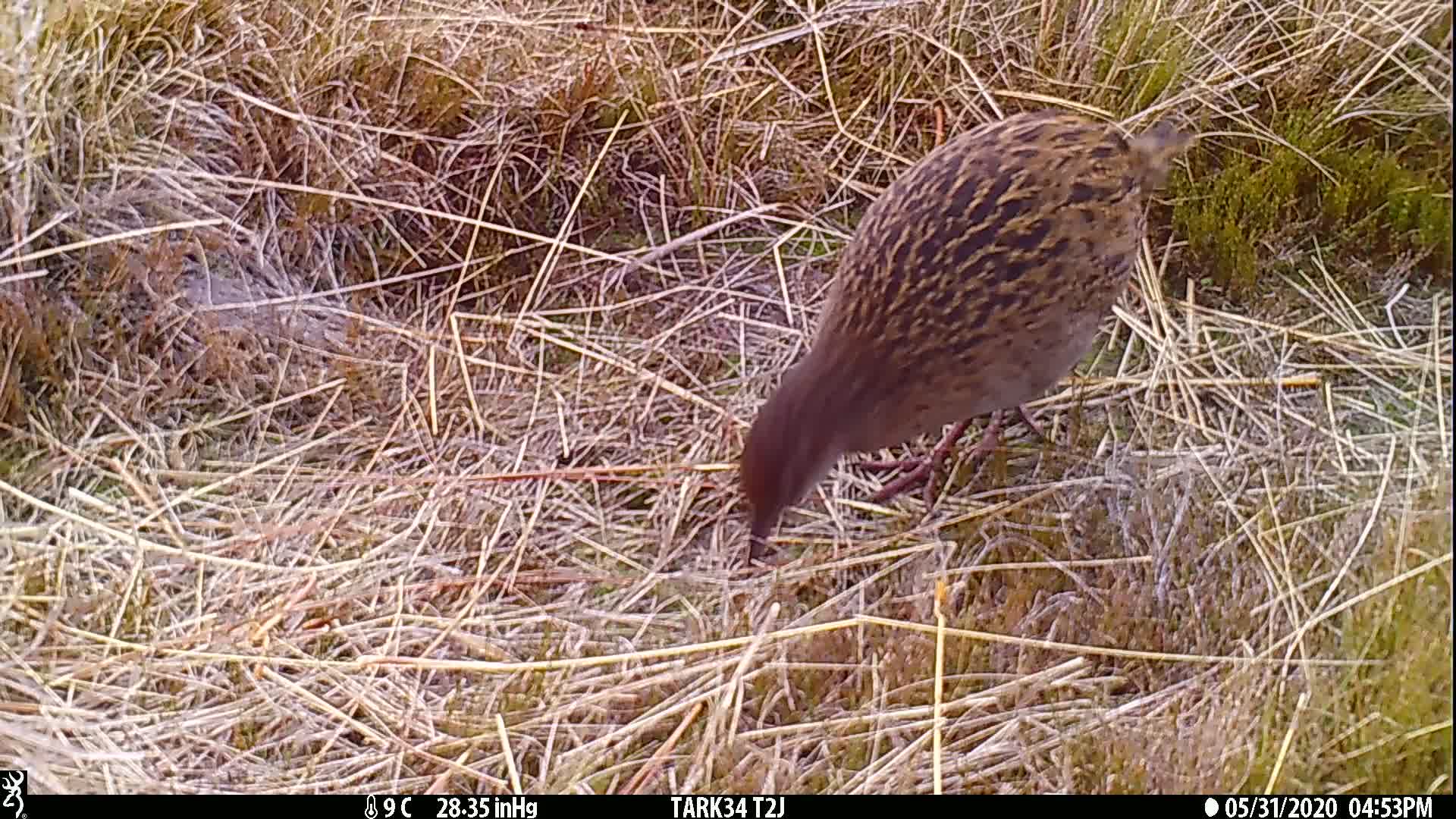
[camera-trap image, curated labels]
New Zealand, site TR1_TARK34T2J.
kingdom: Animalia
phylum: Chordata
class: Aves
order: Gruiformes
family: Rallidae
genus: Gallirallus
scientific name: Gallirallus australis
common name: weka